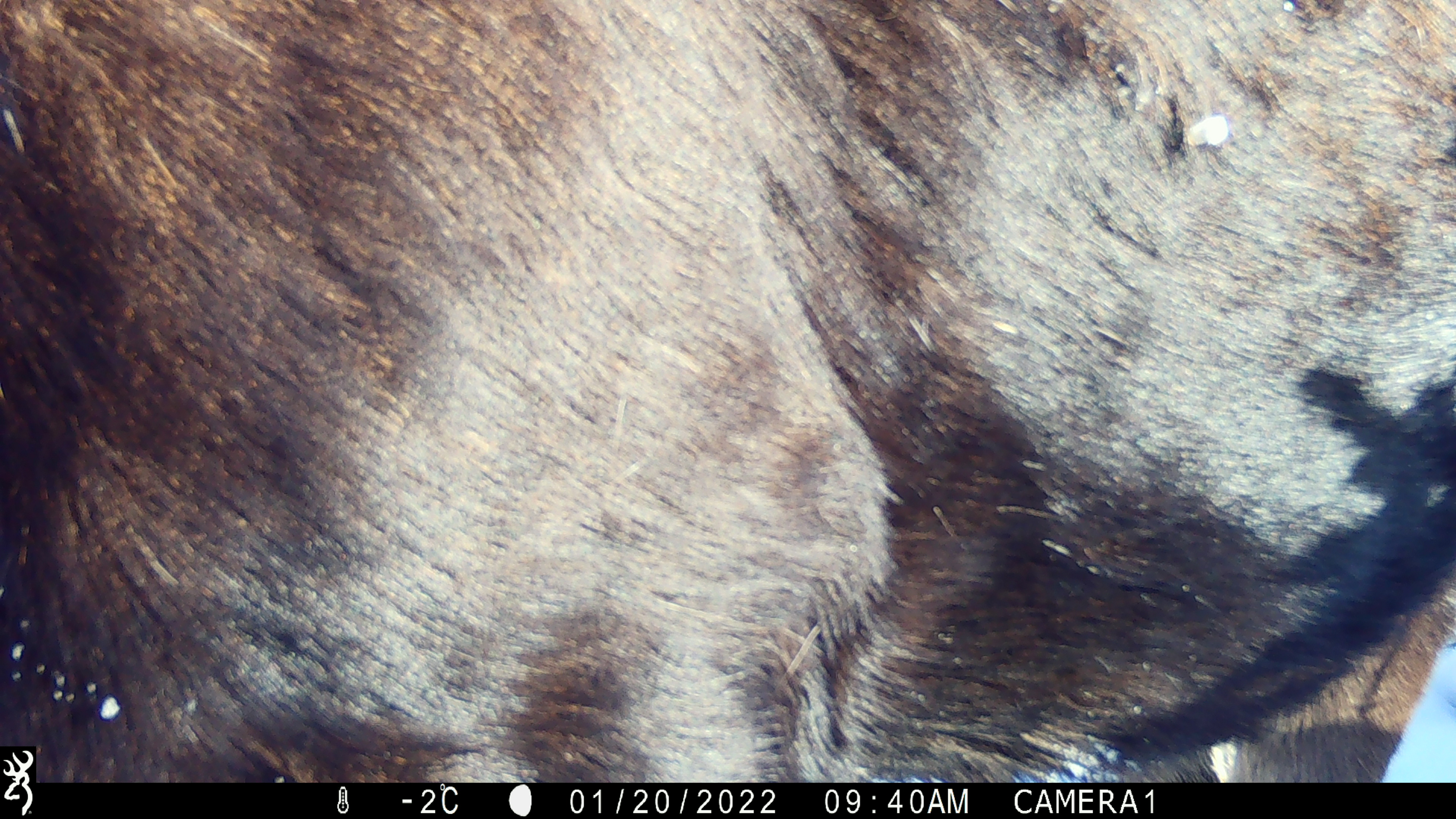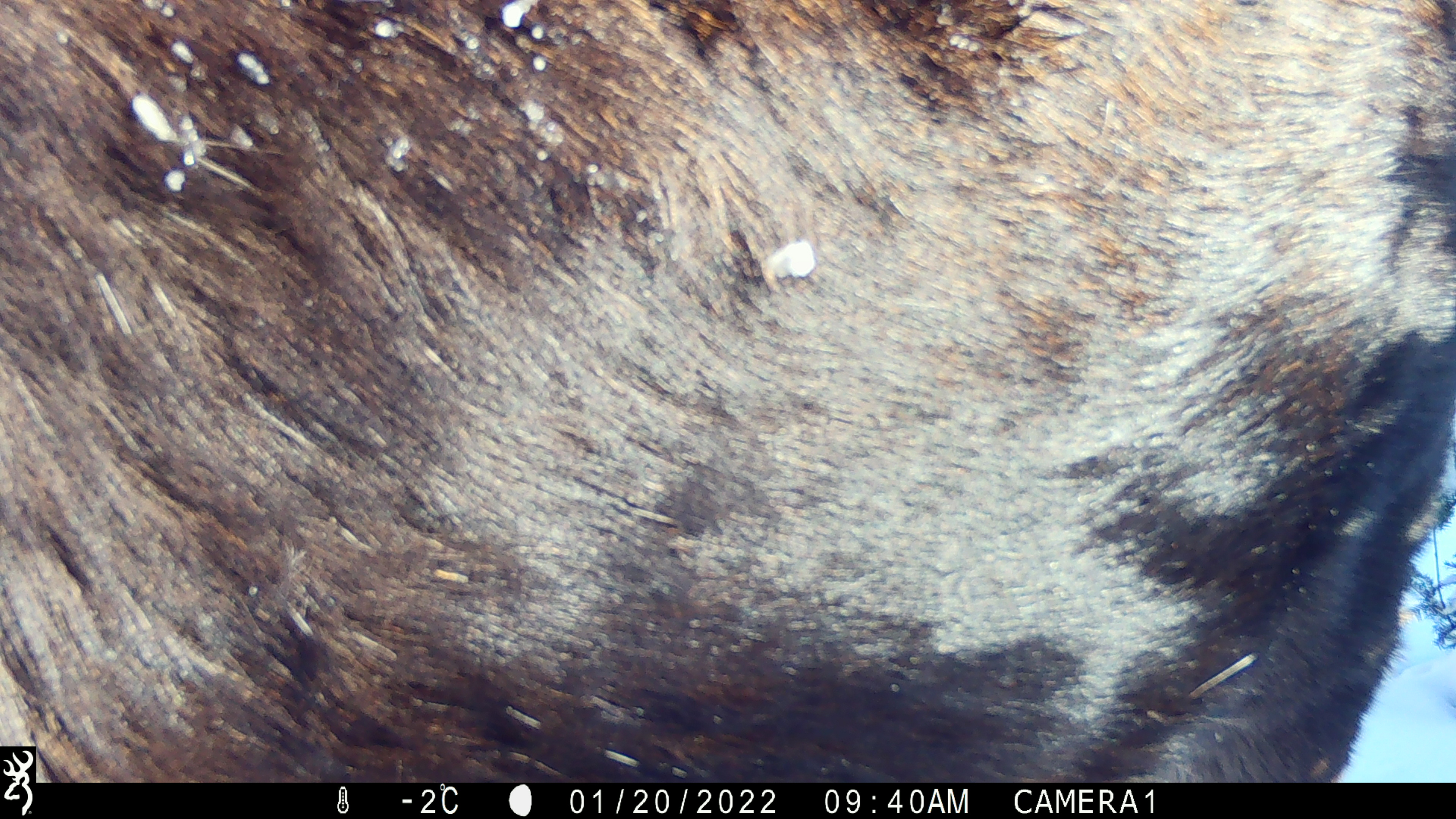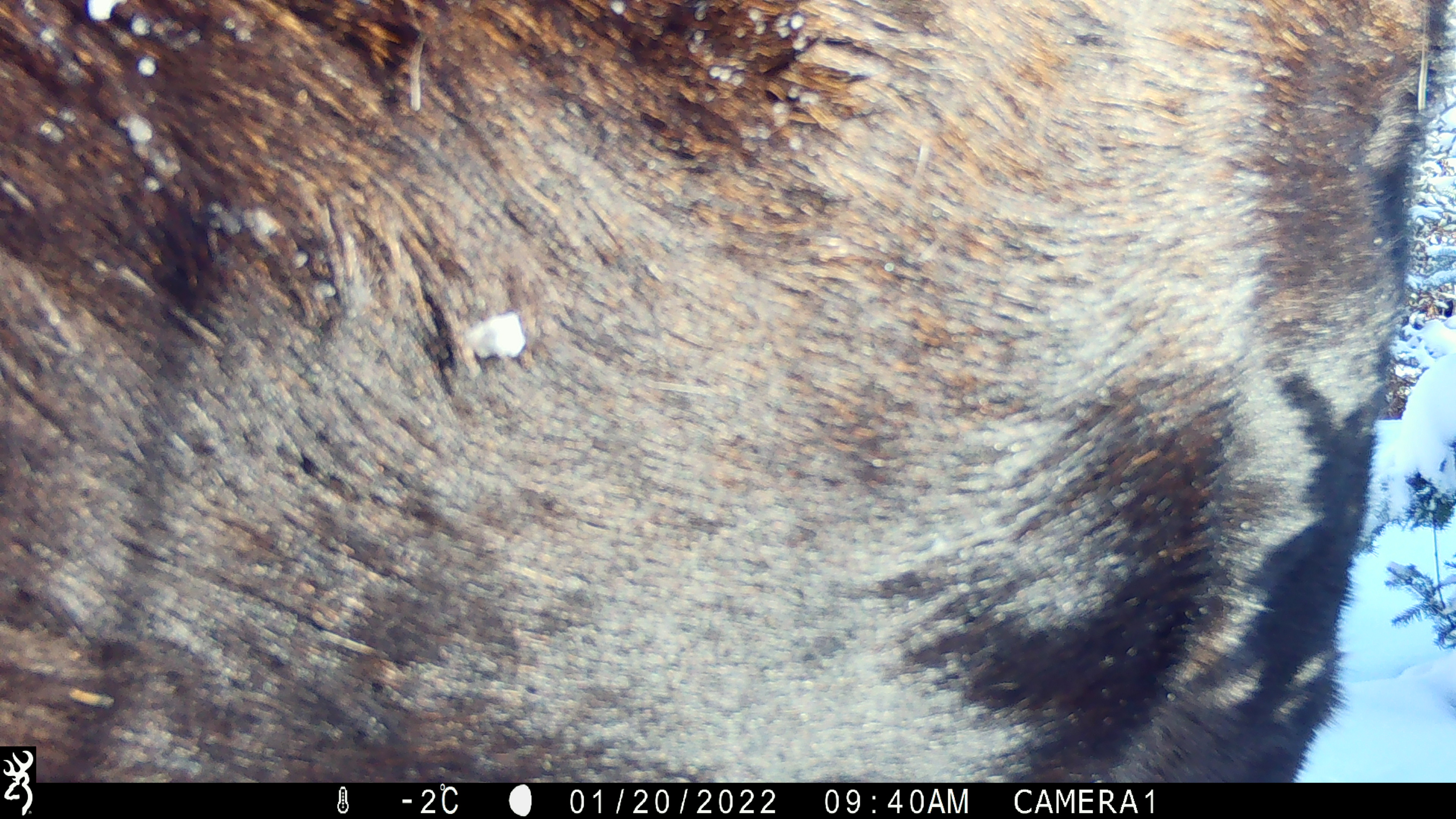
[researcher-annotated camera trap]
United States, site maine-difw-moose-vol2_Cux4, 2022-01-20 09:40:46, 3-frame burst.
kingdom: Animalia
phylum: Chordata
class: Mammalia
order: Artiodactyla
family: Cervidae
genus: Alces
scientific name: Alces alces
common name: moose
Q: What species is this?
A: Moose (Alces alces).